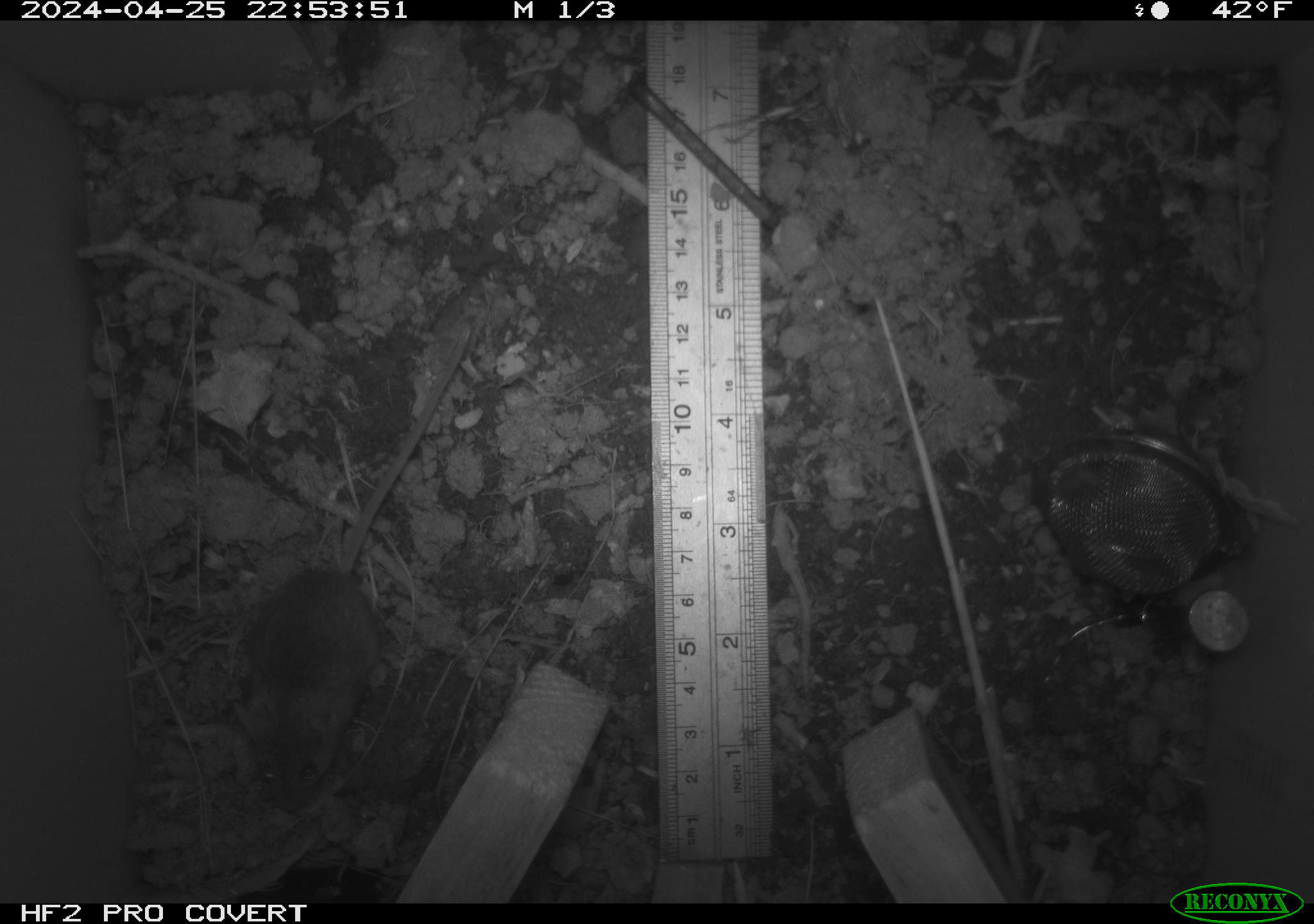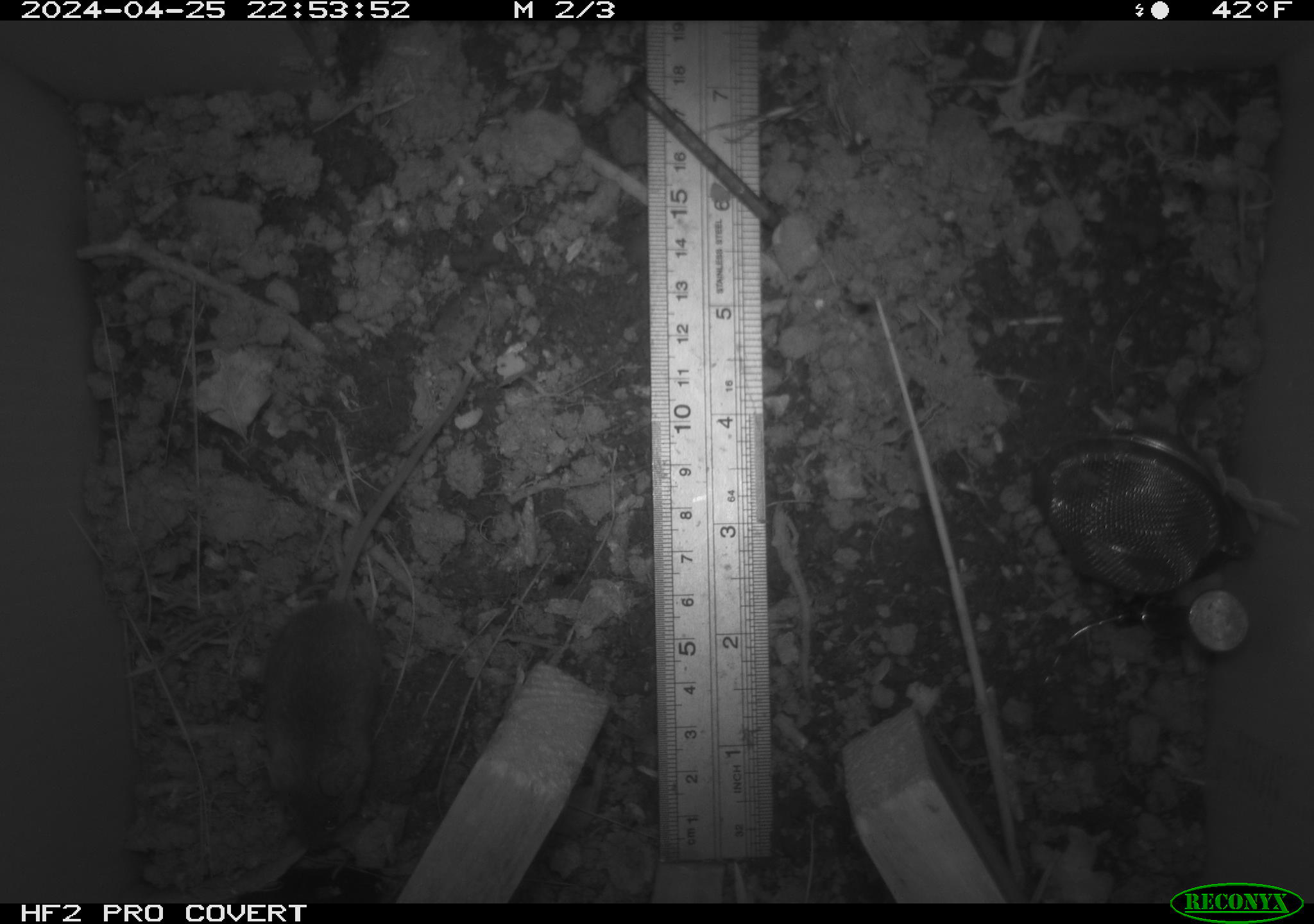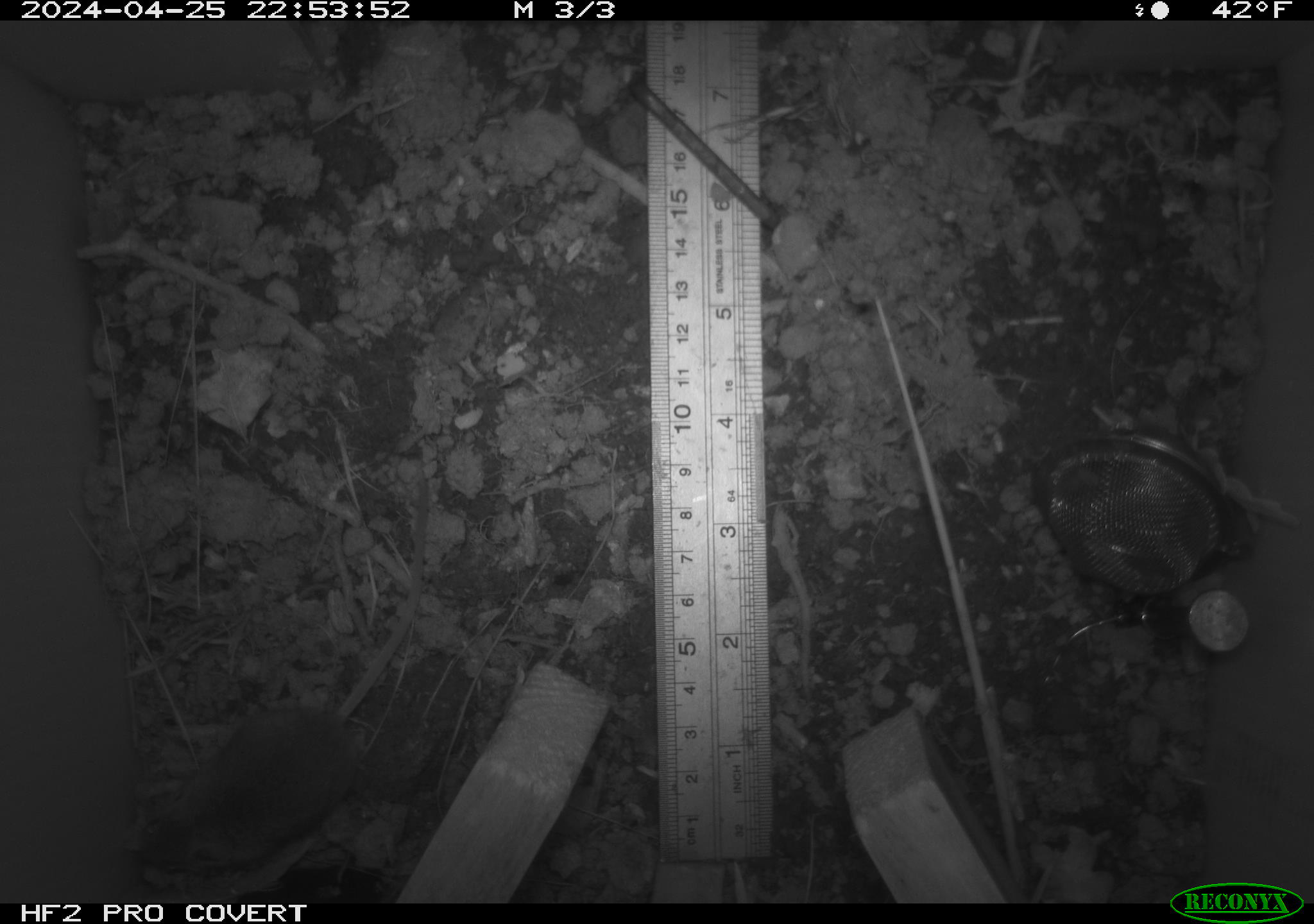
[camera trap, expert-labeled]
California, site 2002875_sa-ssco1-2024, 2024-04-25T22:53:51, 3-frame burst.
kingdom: Animalia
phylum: Chordata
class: Mammalia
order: Rodentia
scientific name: Rodentia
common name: mouse species